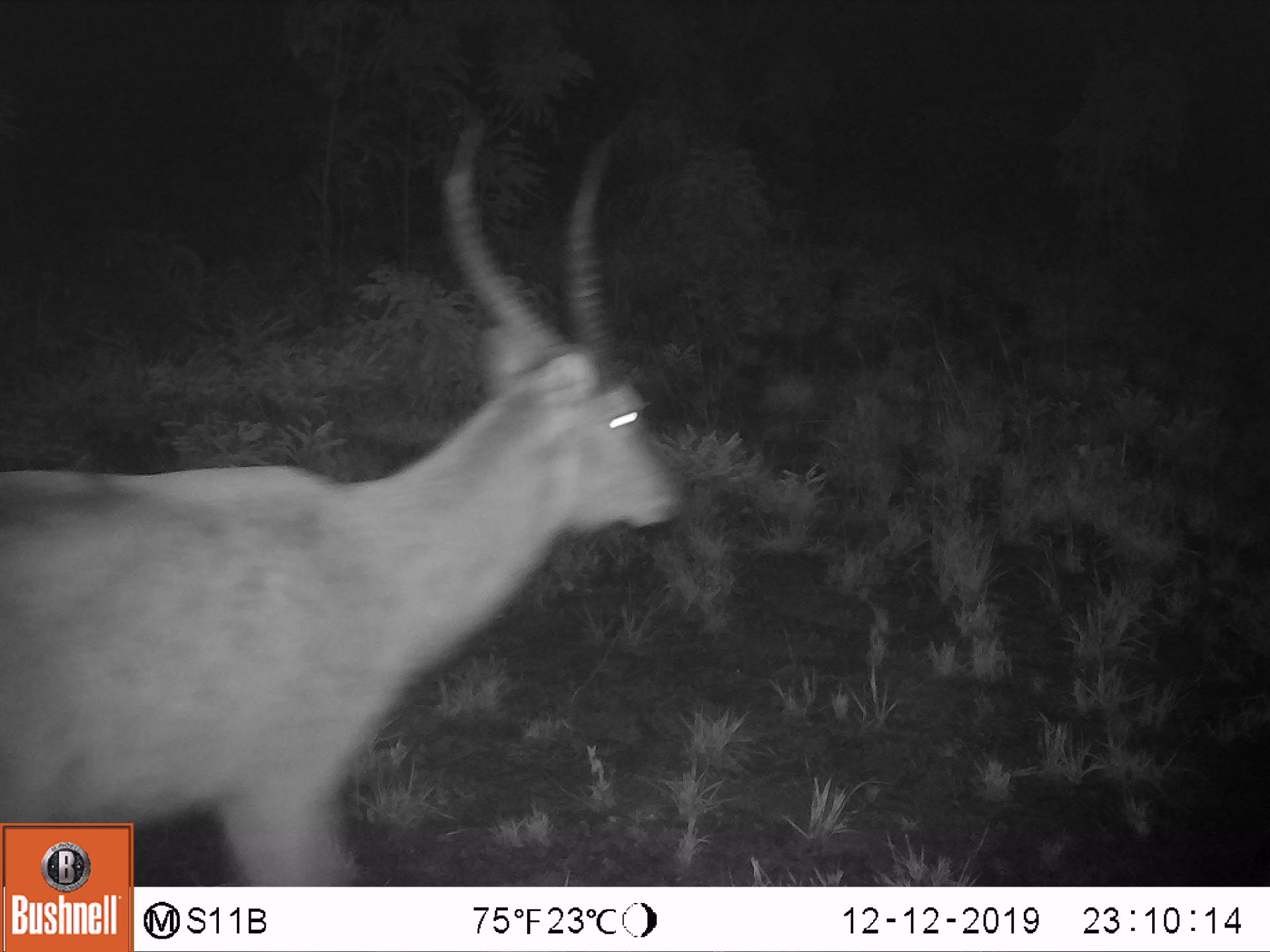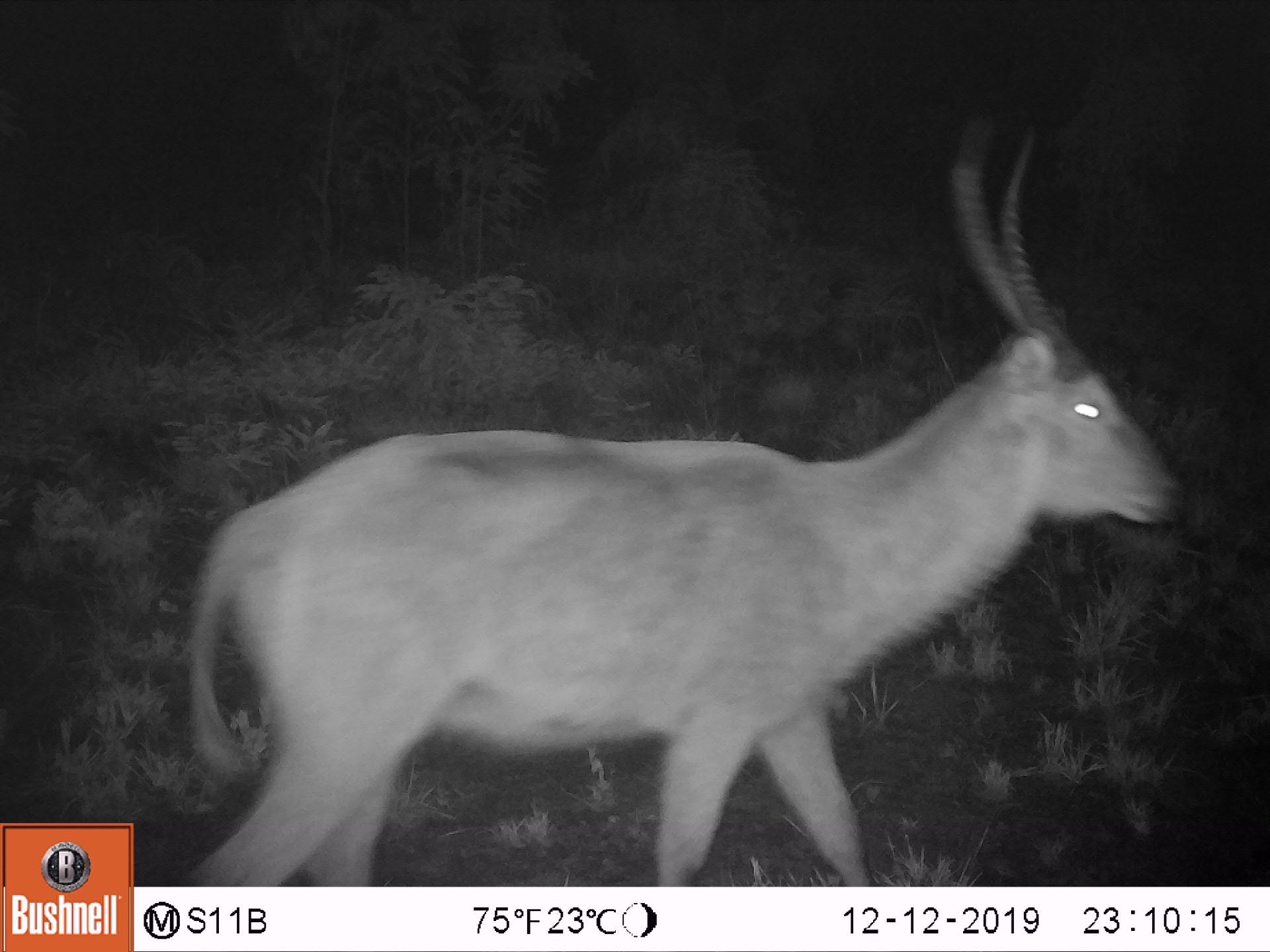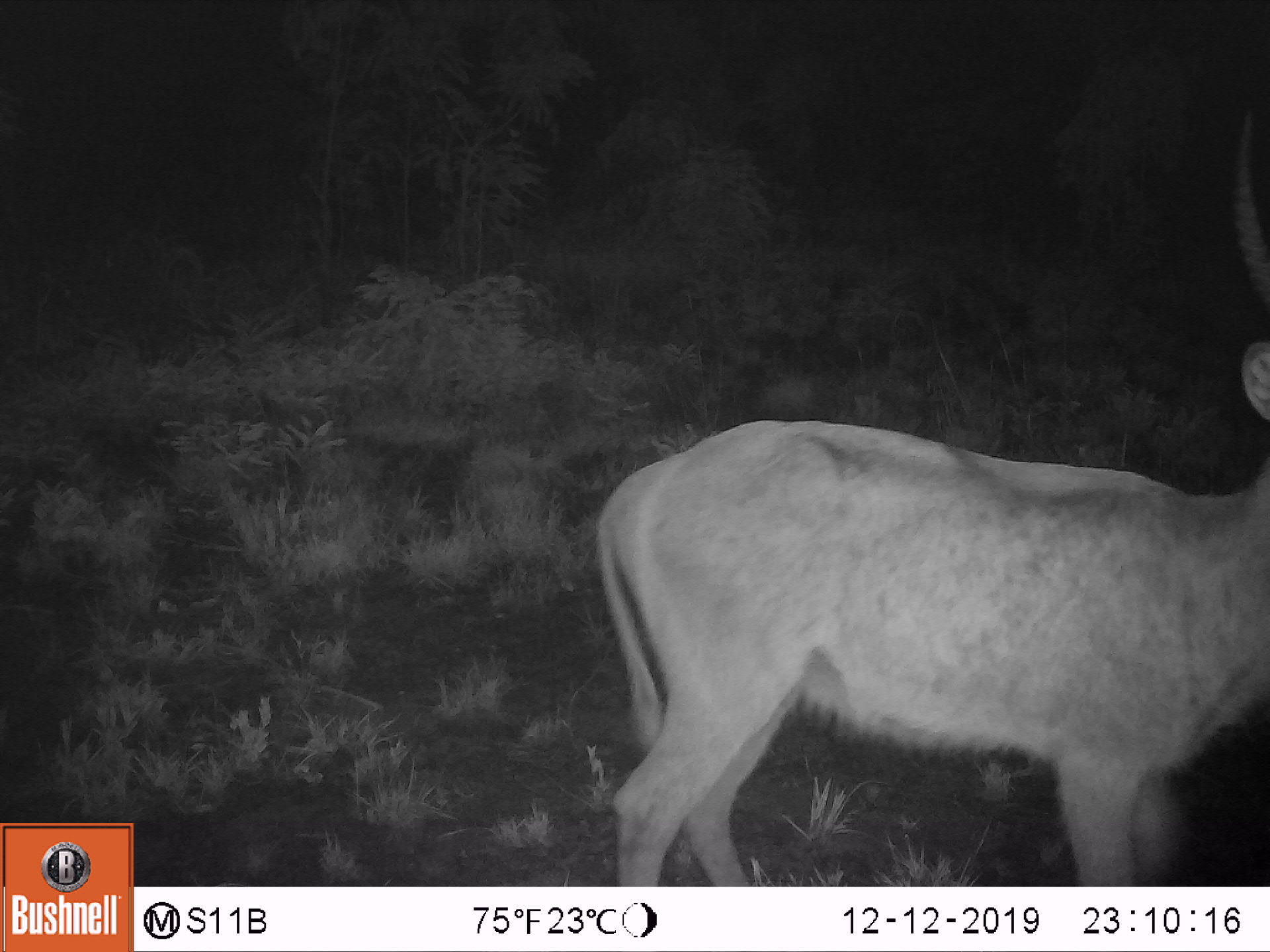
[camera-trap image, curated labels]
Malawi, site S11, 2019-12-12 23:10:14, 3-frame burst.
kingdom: Animalia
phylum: Chordata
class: Mammalia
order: Artiodactyla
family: Bovidae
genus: Kobus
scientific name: Kobus ellipsiprymnus ellipsiprymnus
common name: common waterbuck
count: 1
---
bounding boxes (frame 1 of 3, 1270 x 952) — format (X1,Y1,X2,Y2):
common waterbuck: (3,110,690,819)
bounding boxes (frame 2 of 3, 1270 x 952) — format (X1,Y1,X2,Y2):
common waterbuck: (174,110,1189,882)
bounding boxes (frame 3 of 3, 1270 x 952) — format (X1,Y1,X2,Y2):
common waterbuck: (592,97,1268,880)